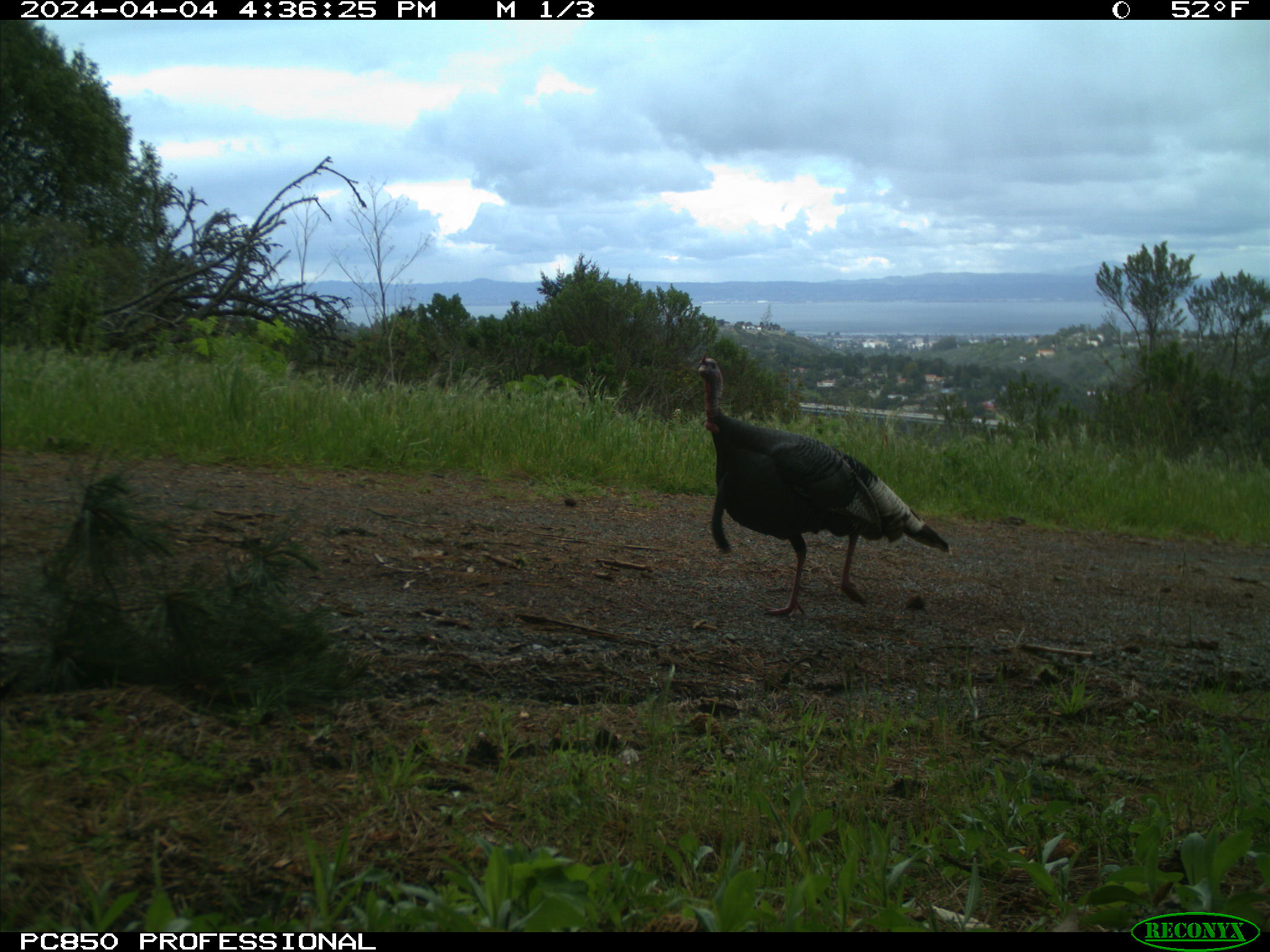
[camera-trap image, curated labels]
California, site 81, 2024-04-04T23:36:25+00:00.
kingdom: Animalia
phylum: Chordata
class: Aves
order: Galliformes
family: Phasianidae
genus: Meleagris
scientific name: Meleagris gallopavo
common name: turkey